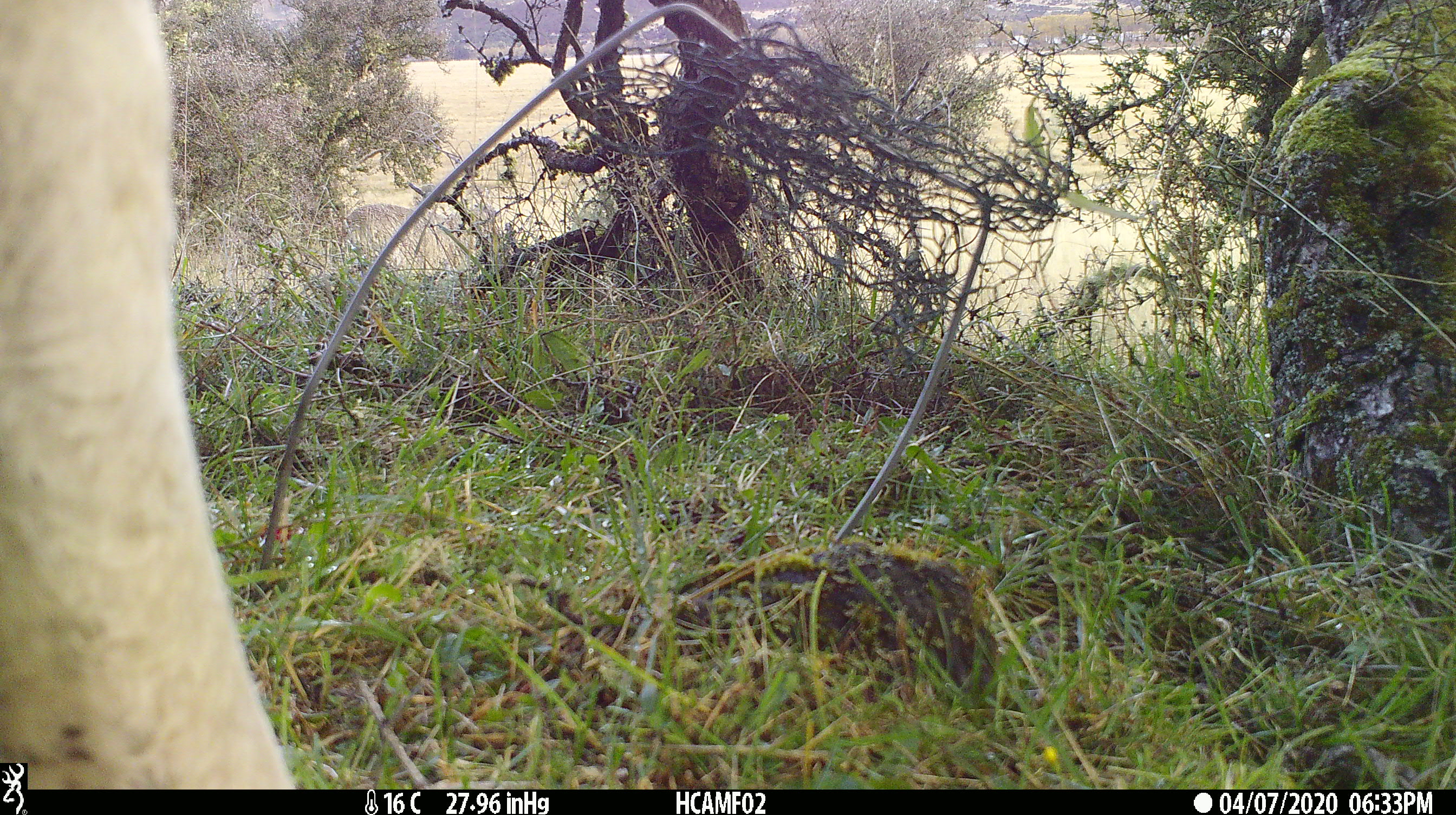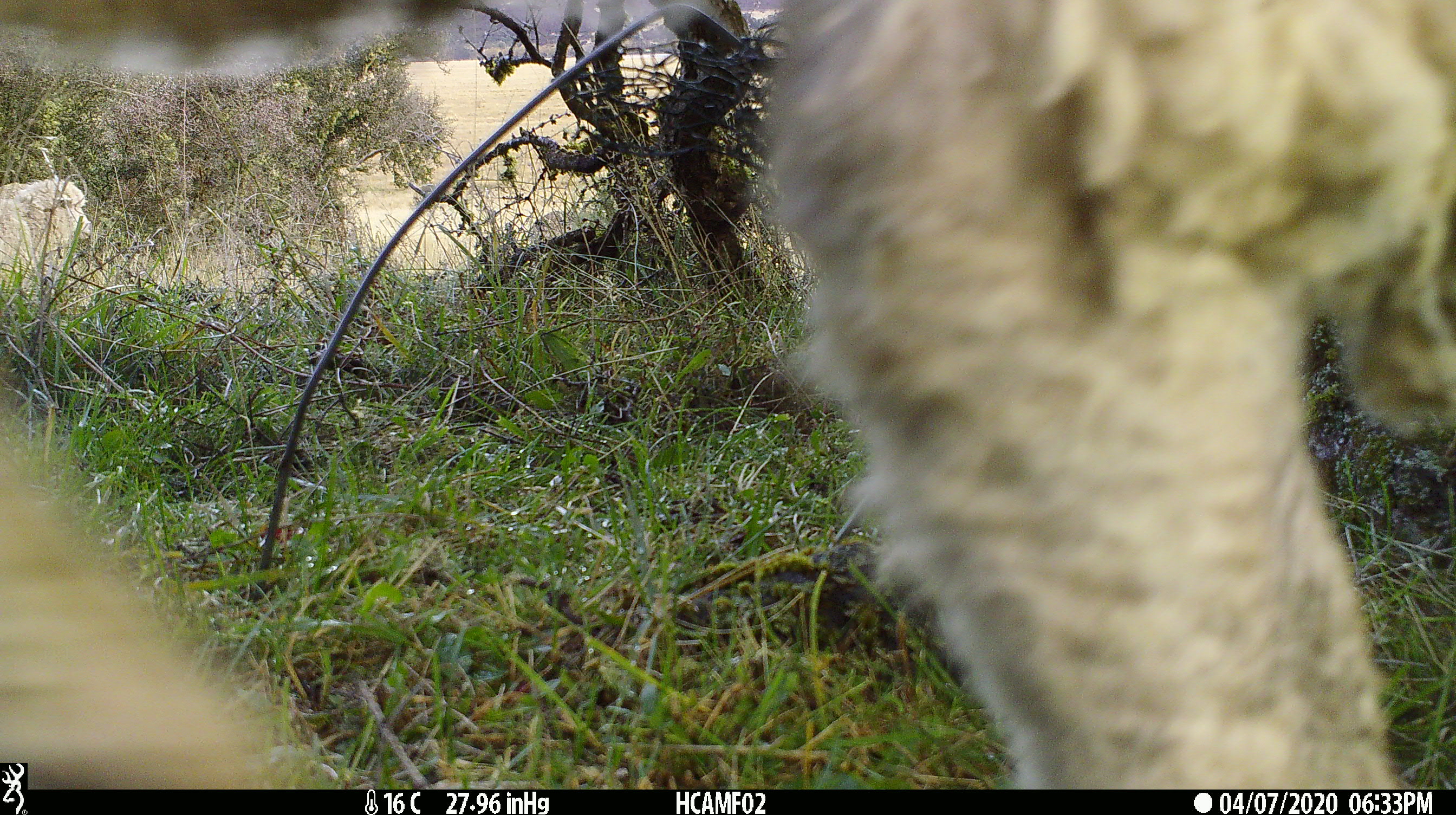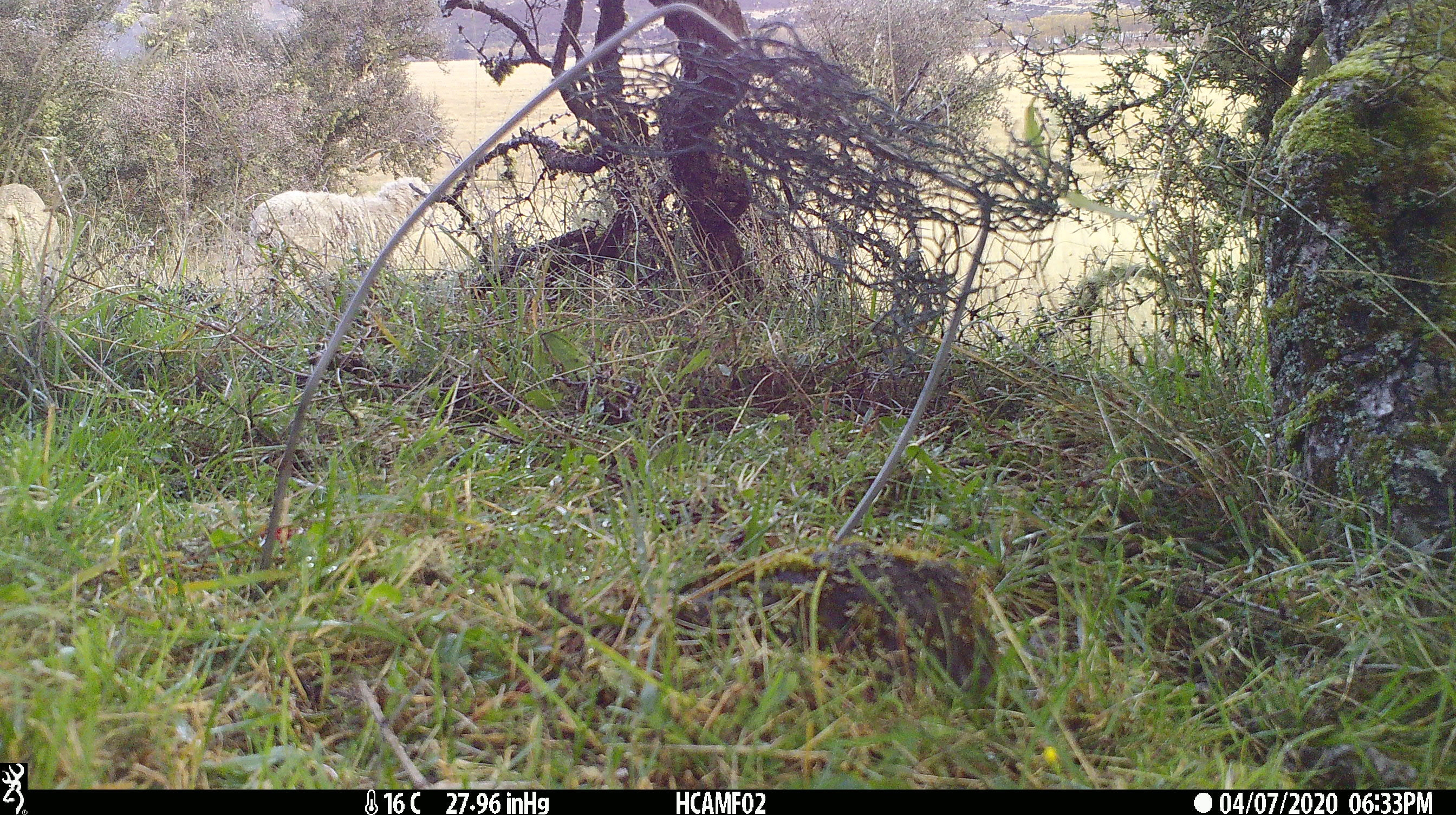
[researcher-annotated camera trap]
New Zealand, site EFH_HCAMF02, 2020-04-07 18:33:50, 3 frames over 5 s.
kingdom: Animalia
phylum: Chordata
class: Mammalia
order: Artiodactyla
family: Bovidae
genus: Ovis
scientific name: Ovis aries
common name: domestic sheep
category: sheep